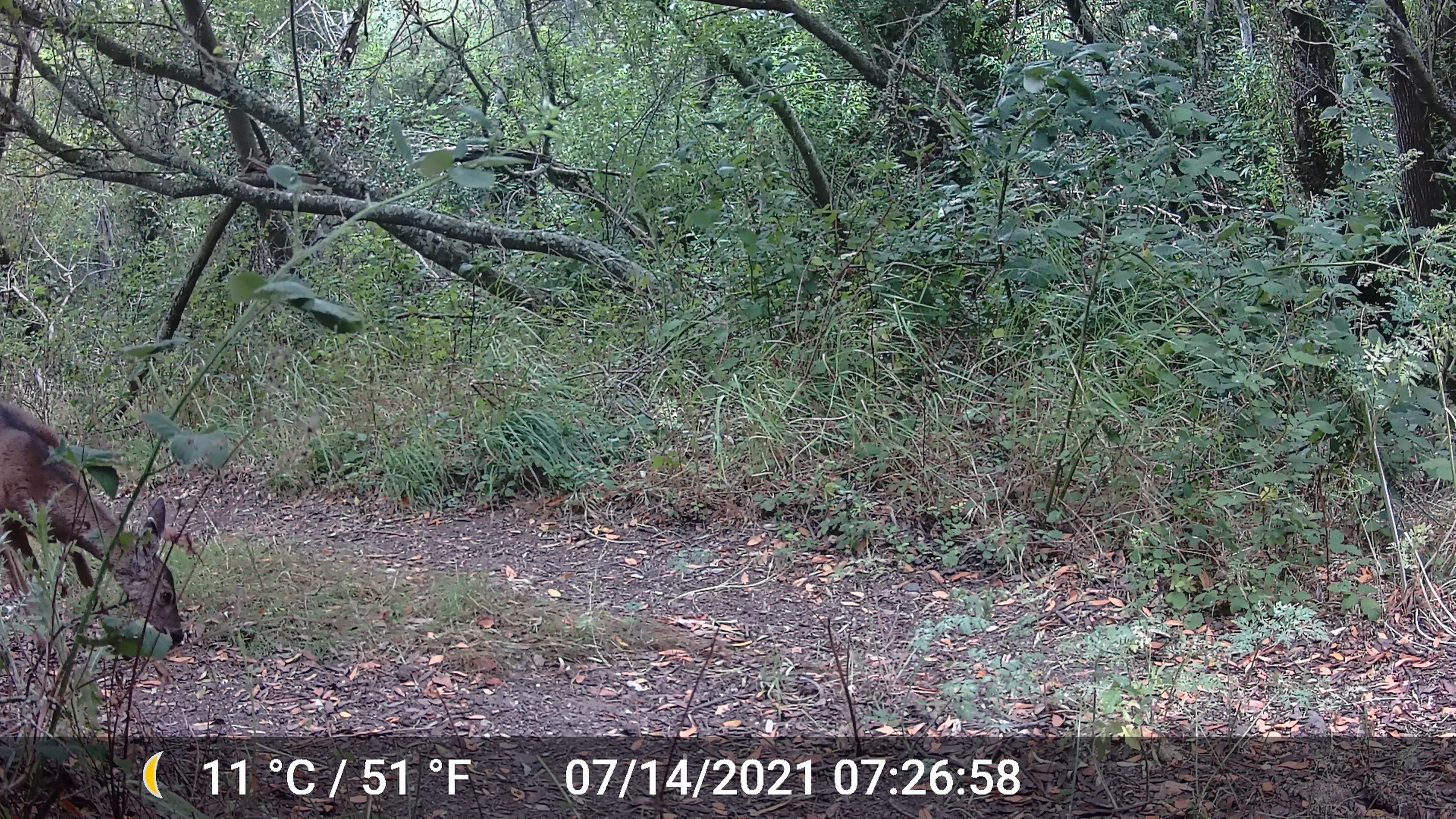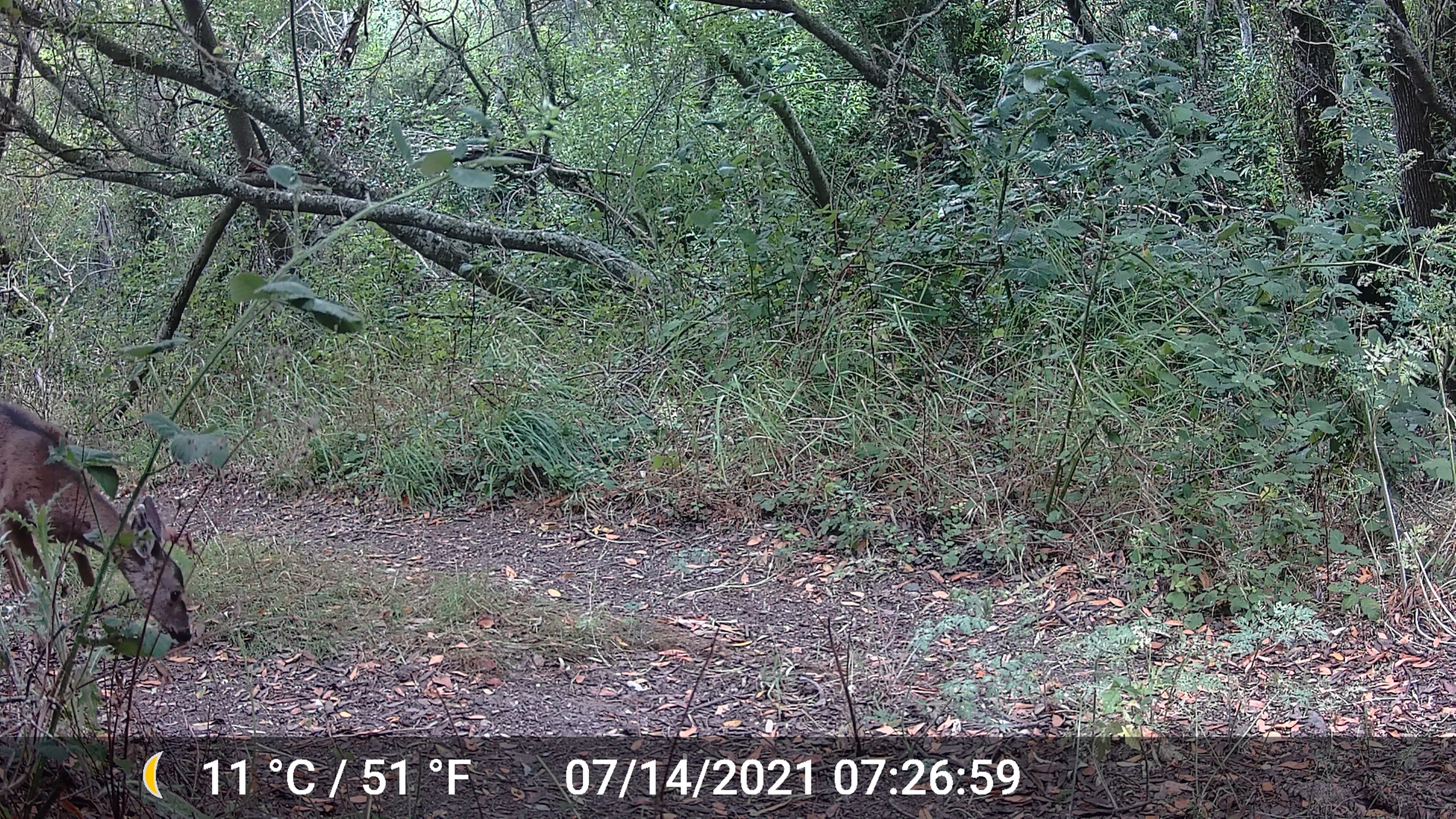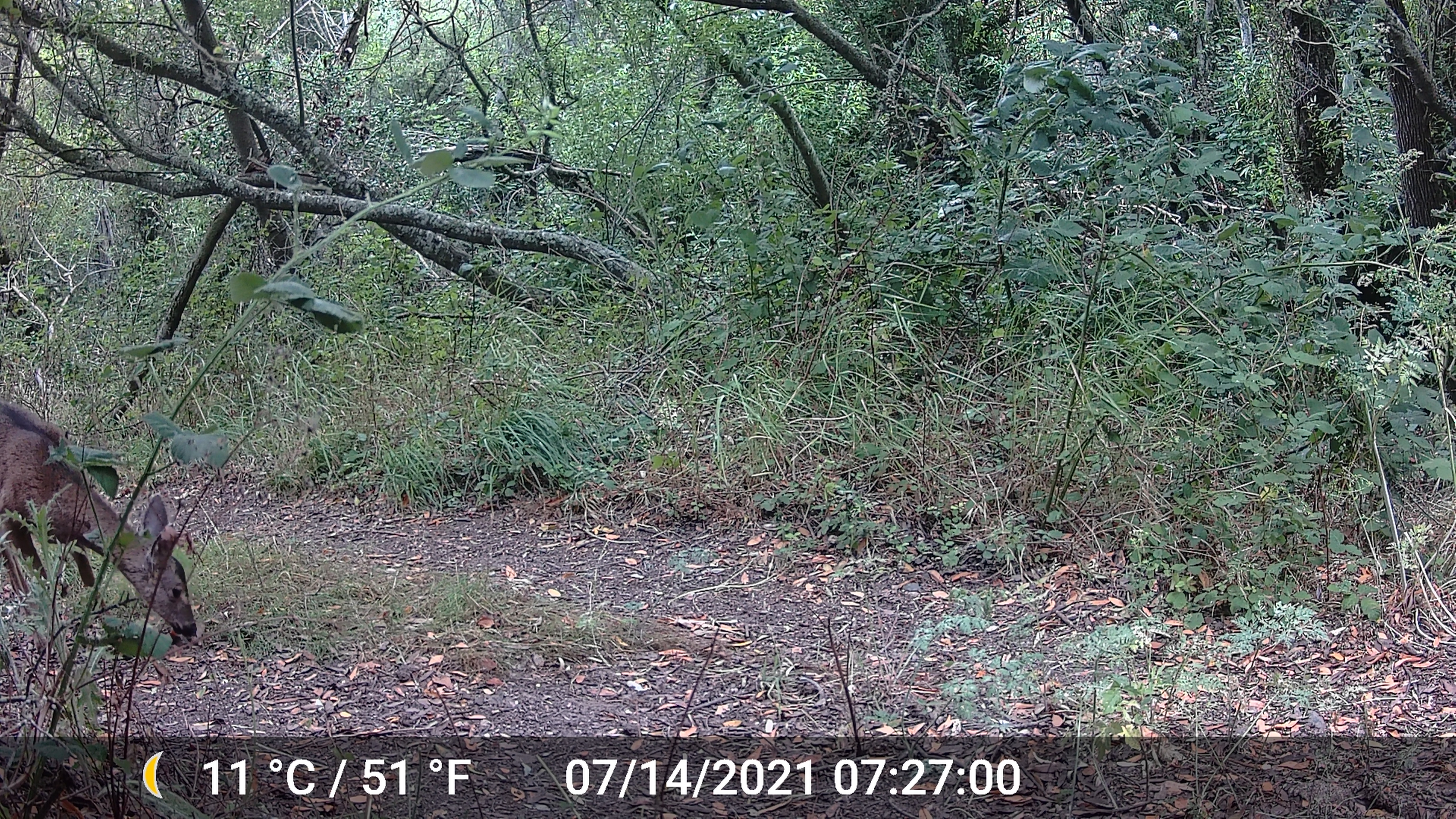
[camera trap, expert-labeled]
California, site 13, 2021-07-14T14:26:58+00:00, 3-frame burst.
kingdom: Animalia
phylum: Chordata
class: Mammalia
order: Artiodactyla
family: Cervidae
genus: Odocoileus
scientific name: Odocoileus hemionus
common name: mule deer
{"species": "mule deer (Odocoileus hemionus)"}